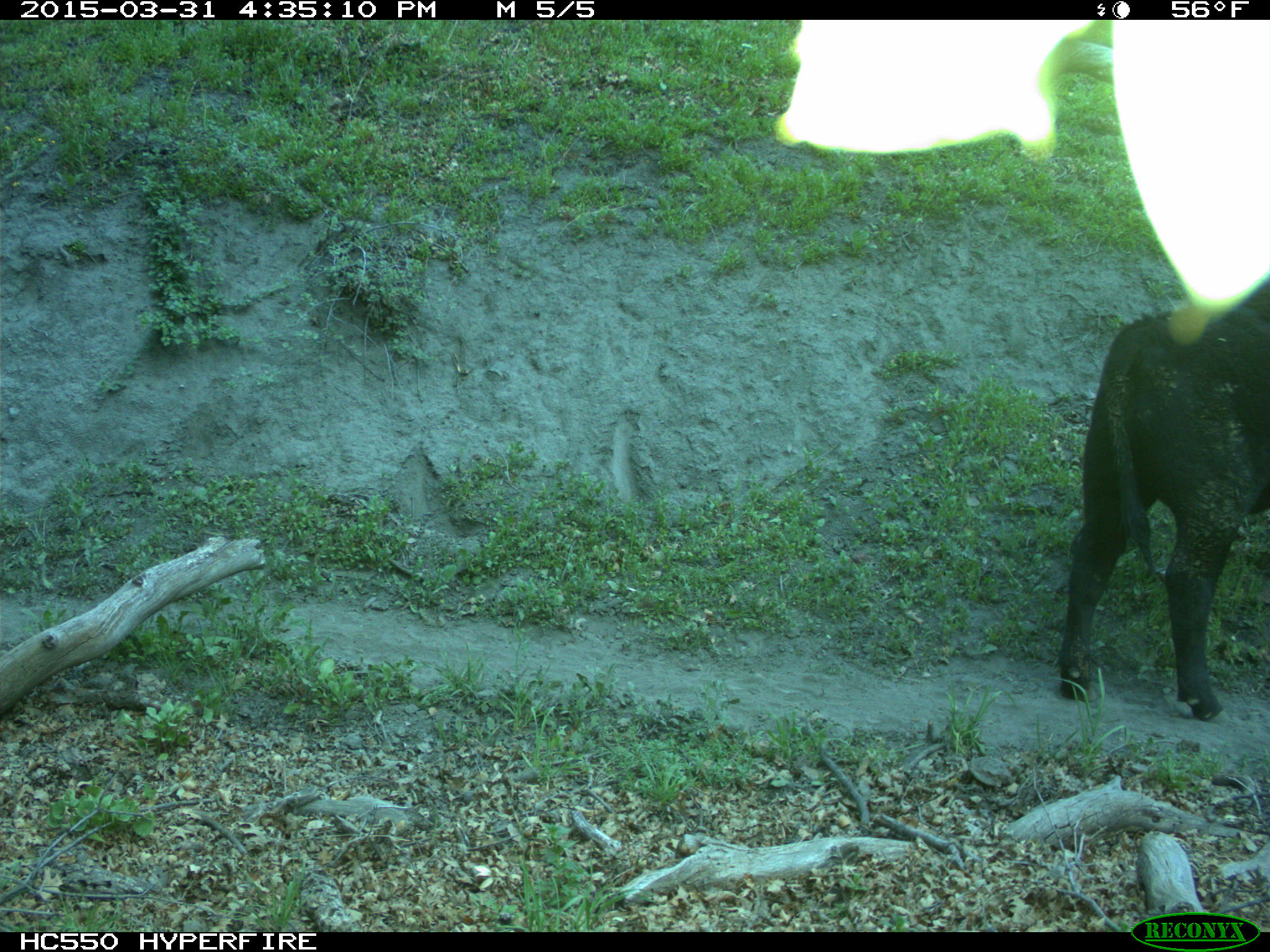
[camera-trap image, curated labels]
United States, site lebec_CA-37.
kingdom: Animalia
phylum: Chordata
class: Mammalia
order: Artiodactyla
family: Bovidae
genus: Bos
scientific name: Bos taurus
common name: domestic cow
Bos taurus (domestic cow).